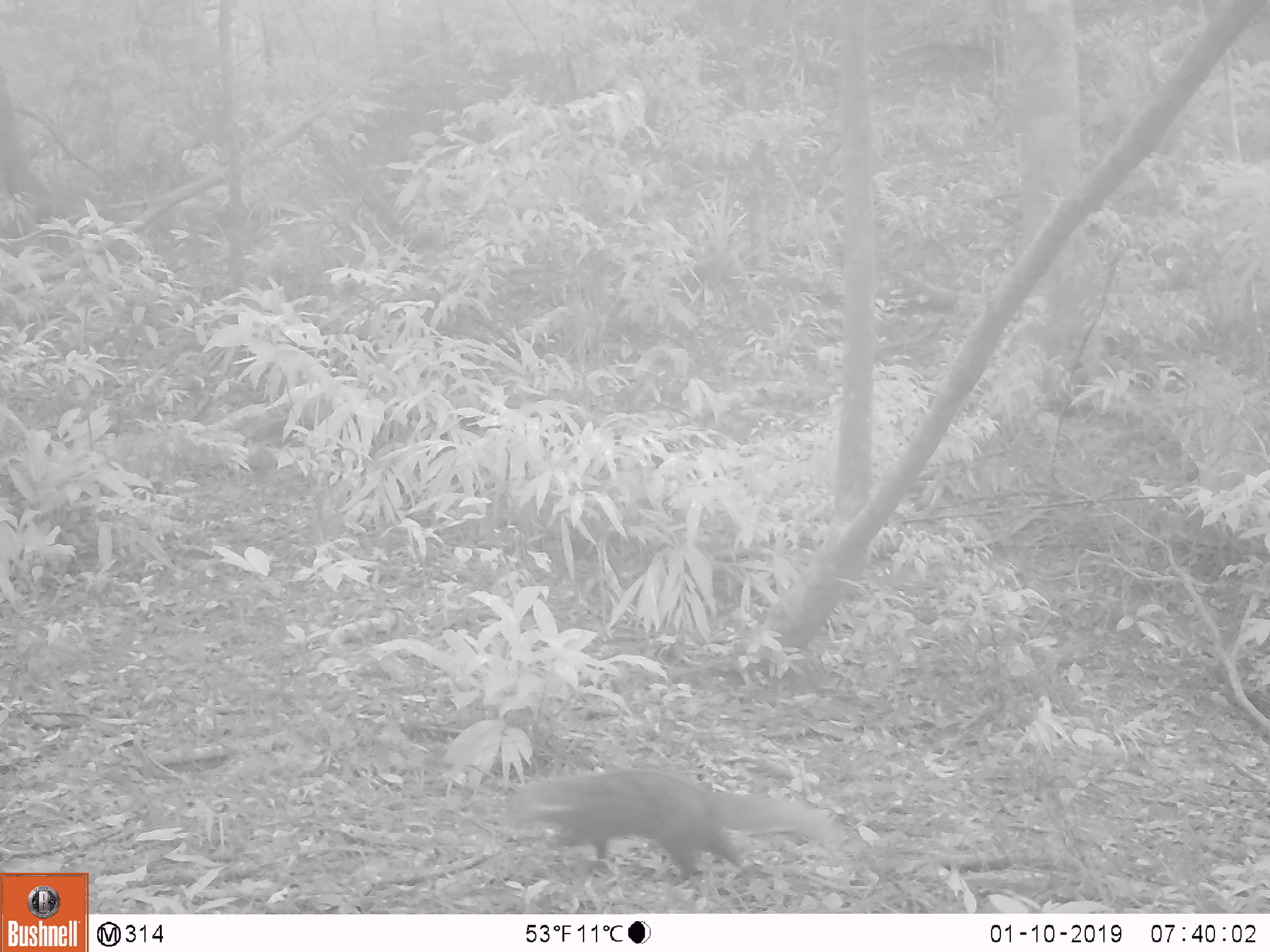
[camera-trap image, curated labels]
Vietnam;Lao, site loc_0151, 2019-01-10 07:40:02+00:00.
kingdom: Animalia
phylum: Chordata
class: Mammalia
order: Carnivora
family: Herpestidae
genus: Urva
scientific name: Urva urva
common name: crab-eating mongoose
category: crab eating mongoose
Crab eating mongoose (crab-eating mongoose) (Urva urva). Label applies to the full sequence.